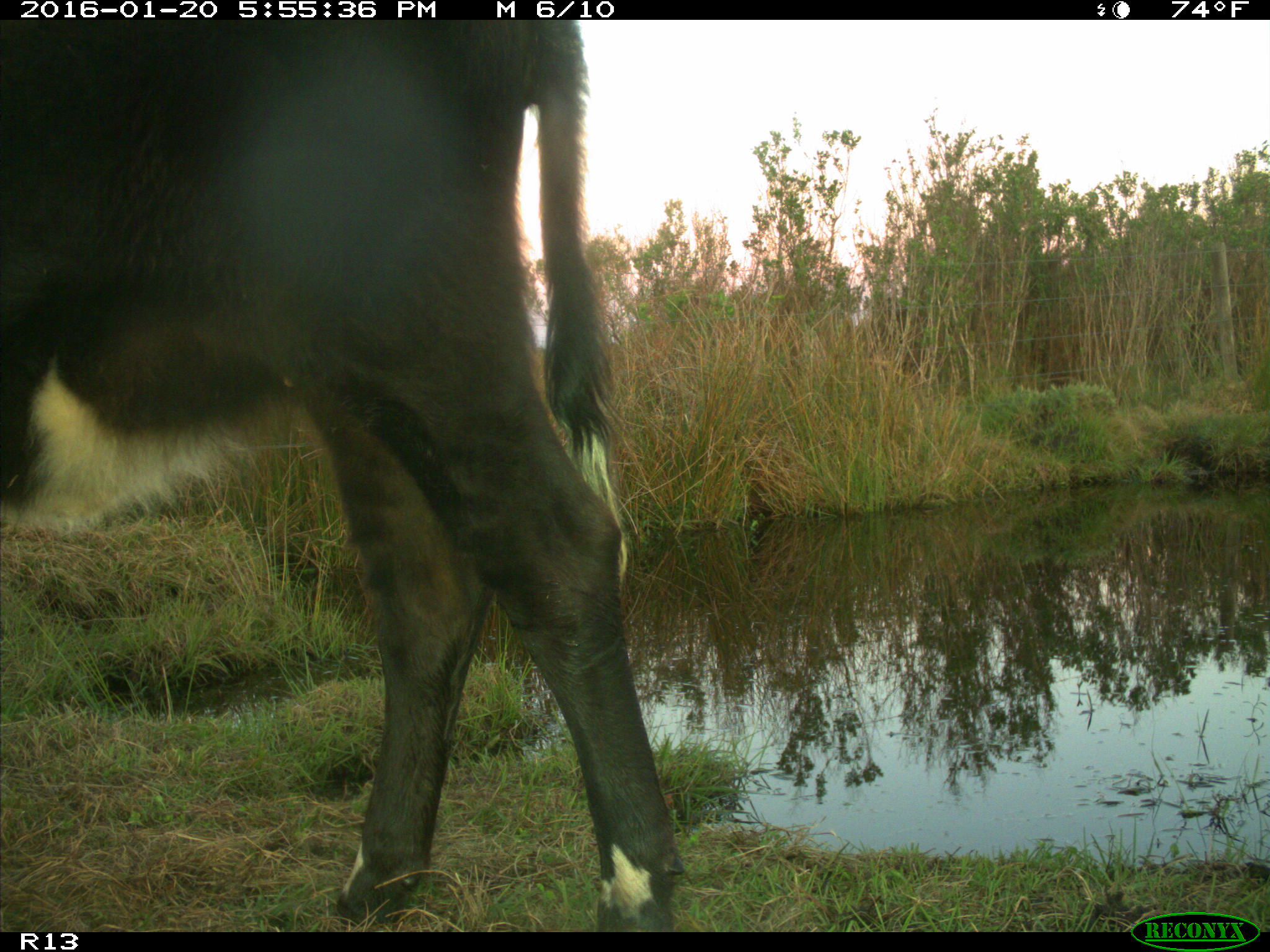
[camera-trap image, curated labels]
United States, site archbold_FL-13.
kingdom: Animalia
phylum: Chordata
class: Mammalia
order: Artiodactyla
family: Bovidae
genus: Bos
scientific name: Bos taurus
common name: domestic cow